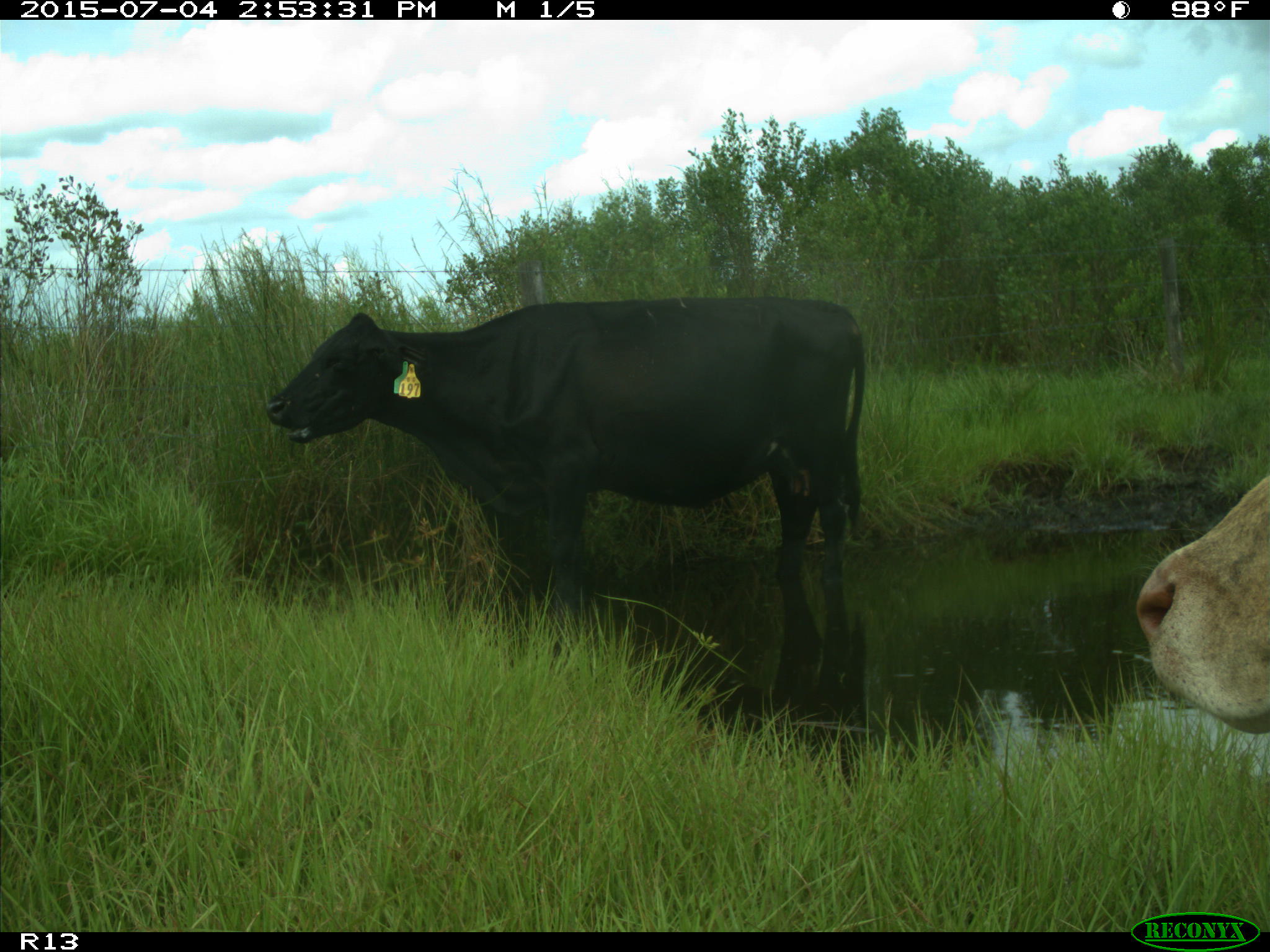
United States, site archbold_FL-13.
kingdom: Animalia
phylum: Chordata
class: Mammalia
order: Artiodactyla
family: Bovidae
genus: Bos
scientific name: Bos taurus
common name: domestic cow